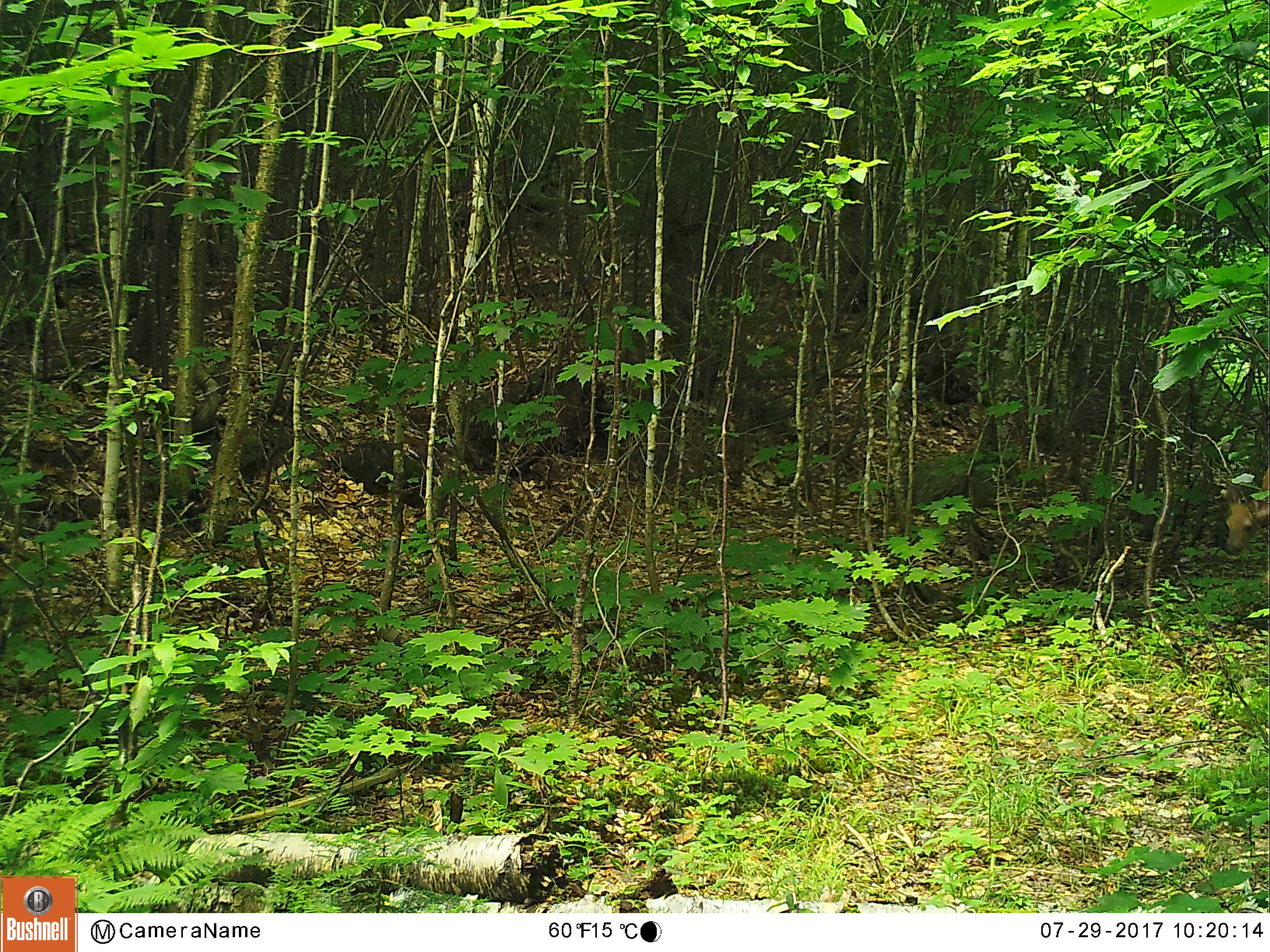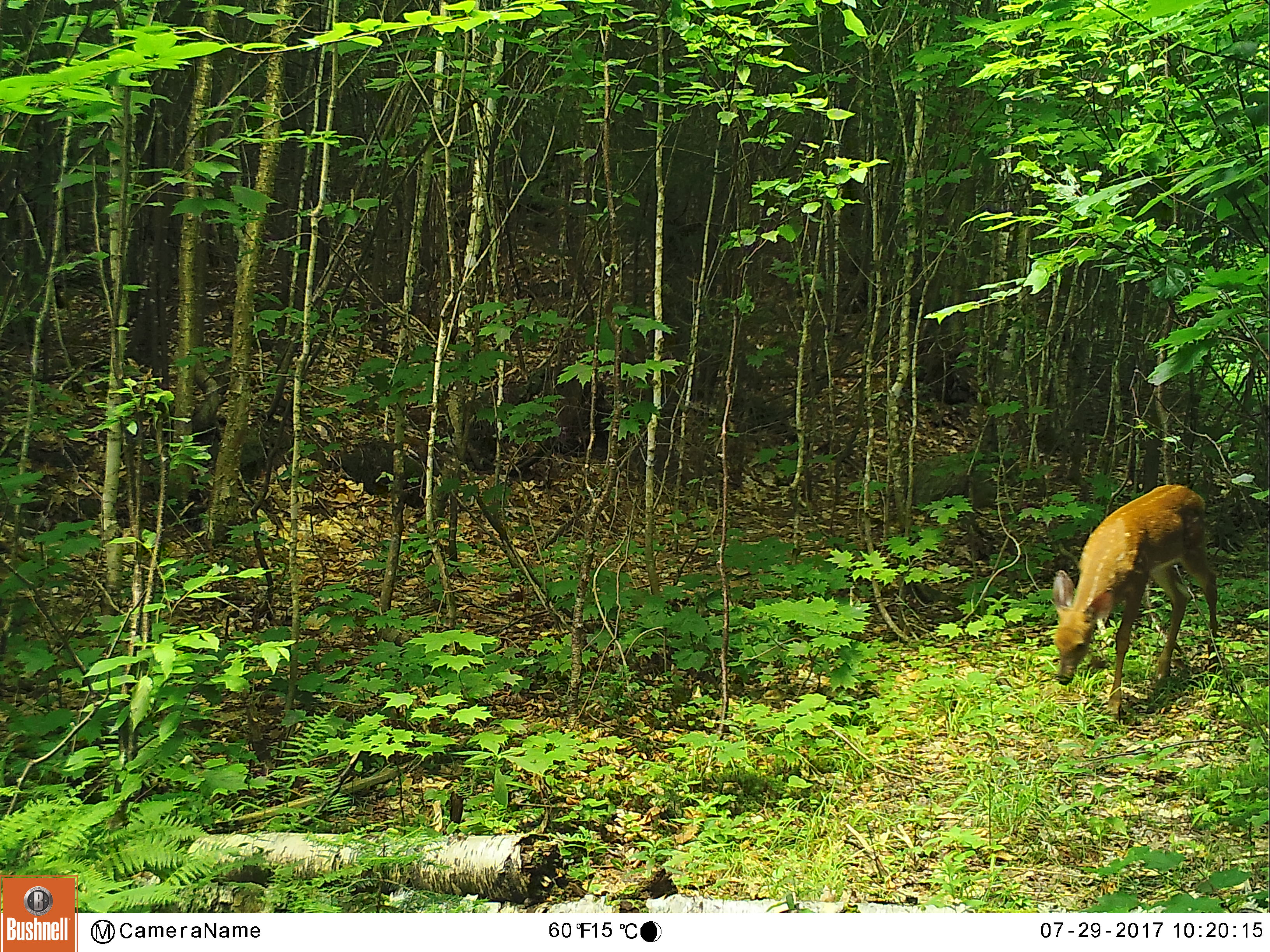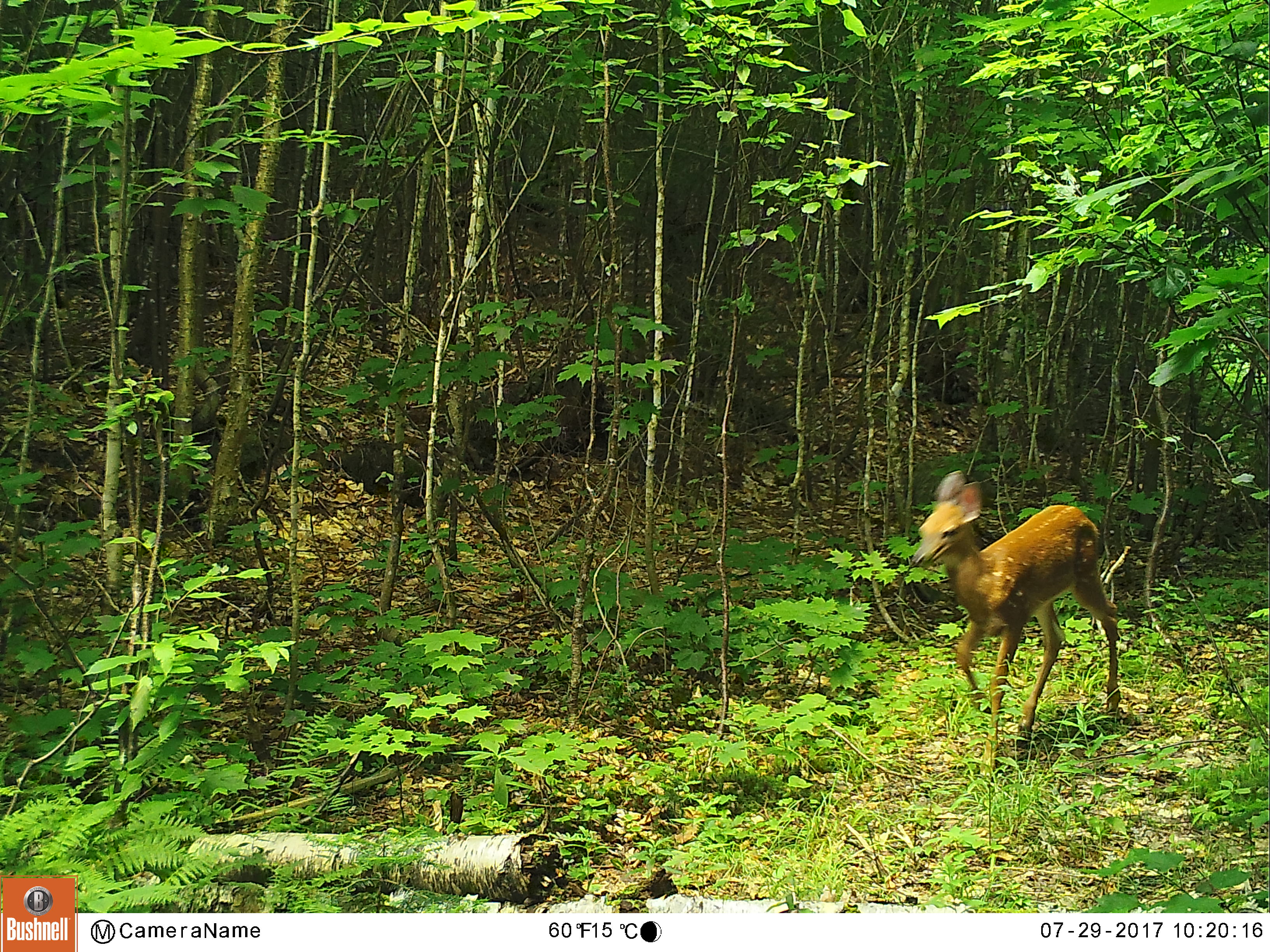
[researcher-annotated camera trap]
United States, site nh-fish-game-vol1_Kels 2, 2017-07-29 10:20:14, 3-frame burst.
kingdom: Animalia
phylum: Chordata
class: Mammalia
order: Artiodactyla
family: Cervidae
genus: Odocoileus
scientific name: Odocoileus virginianus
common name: white-tailed deer